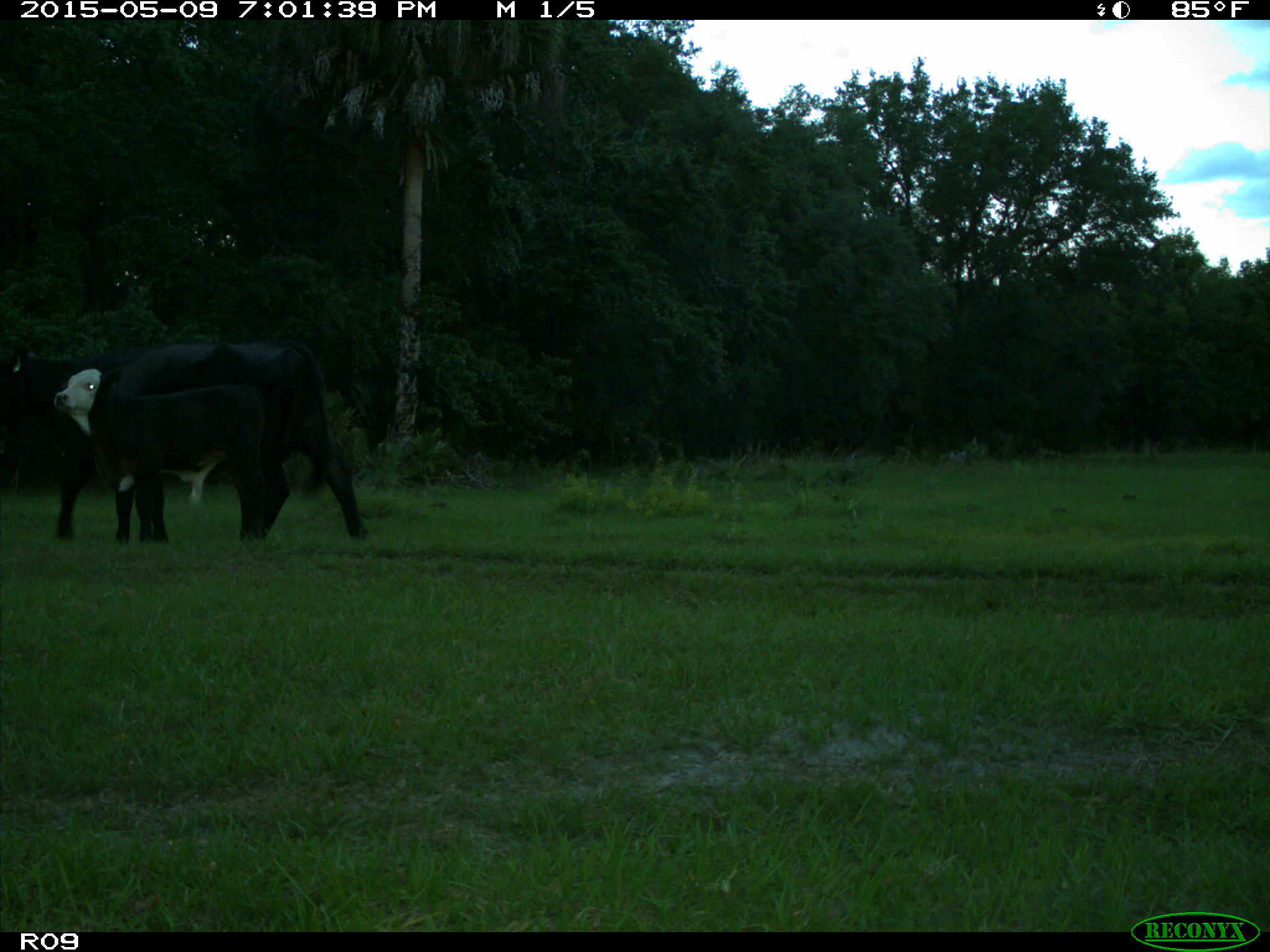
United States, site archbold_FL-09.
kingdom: Animalia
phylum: Chordata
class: Mammalia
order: Artiodactyla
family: Bovidae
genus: Bos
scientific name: Bos taurus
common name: domestic cow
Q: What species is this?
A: Bos taurus (domestic cow).